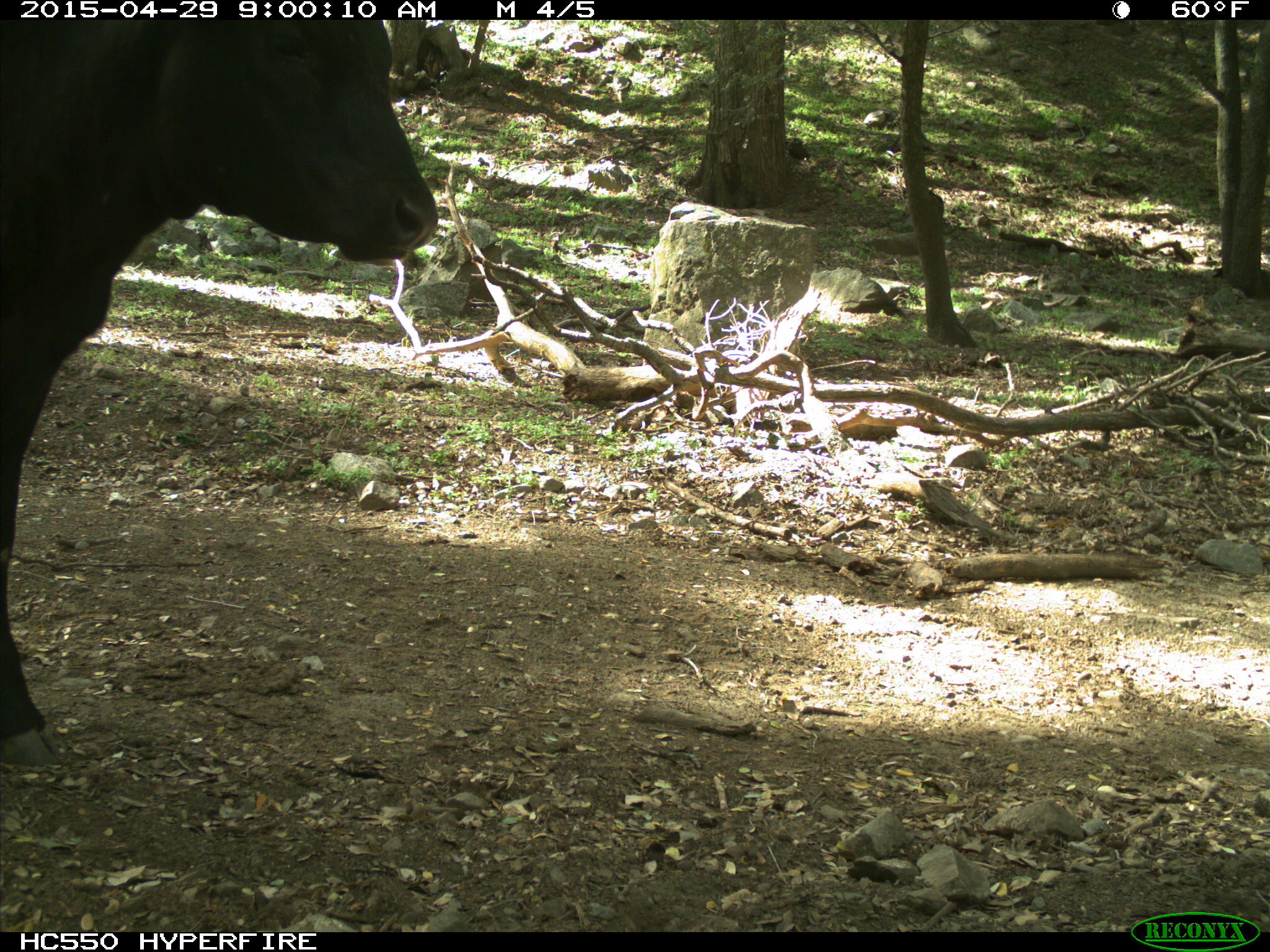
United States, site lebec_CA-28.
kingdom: Animalia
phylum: Chordata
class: Mammalia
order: Artiodactyla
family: Bovidae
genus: Bos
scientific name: Bos taurus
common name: domestic cow